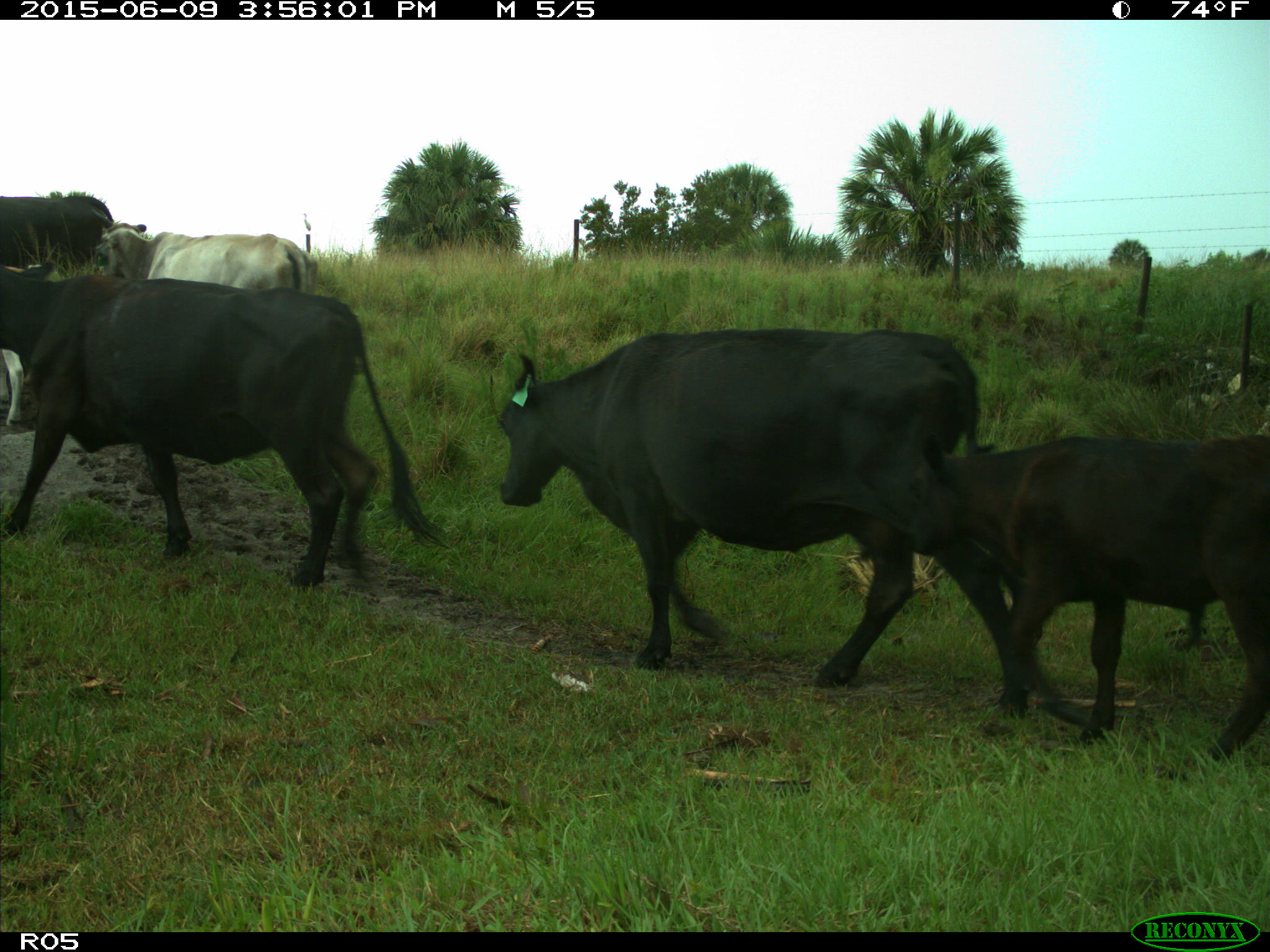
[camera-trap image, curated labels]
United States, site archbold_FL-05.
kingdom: Animalia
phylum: Chordata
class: Mammalia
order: Artiodactyla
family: Bovidae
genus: Bos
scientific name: Bos taurus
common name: domestic cow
Bos taurus (domestic cow).